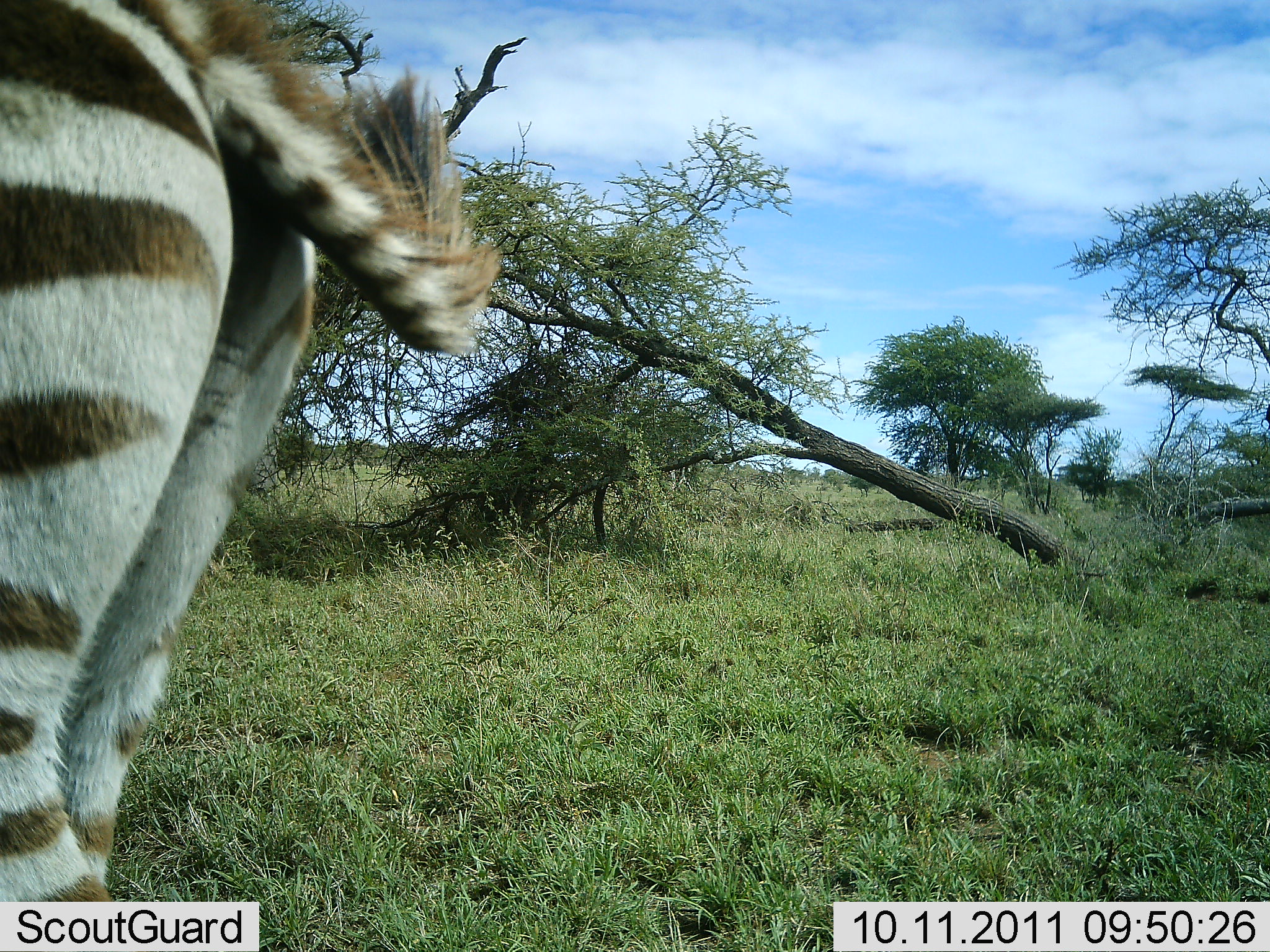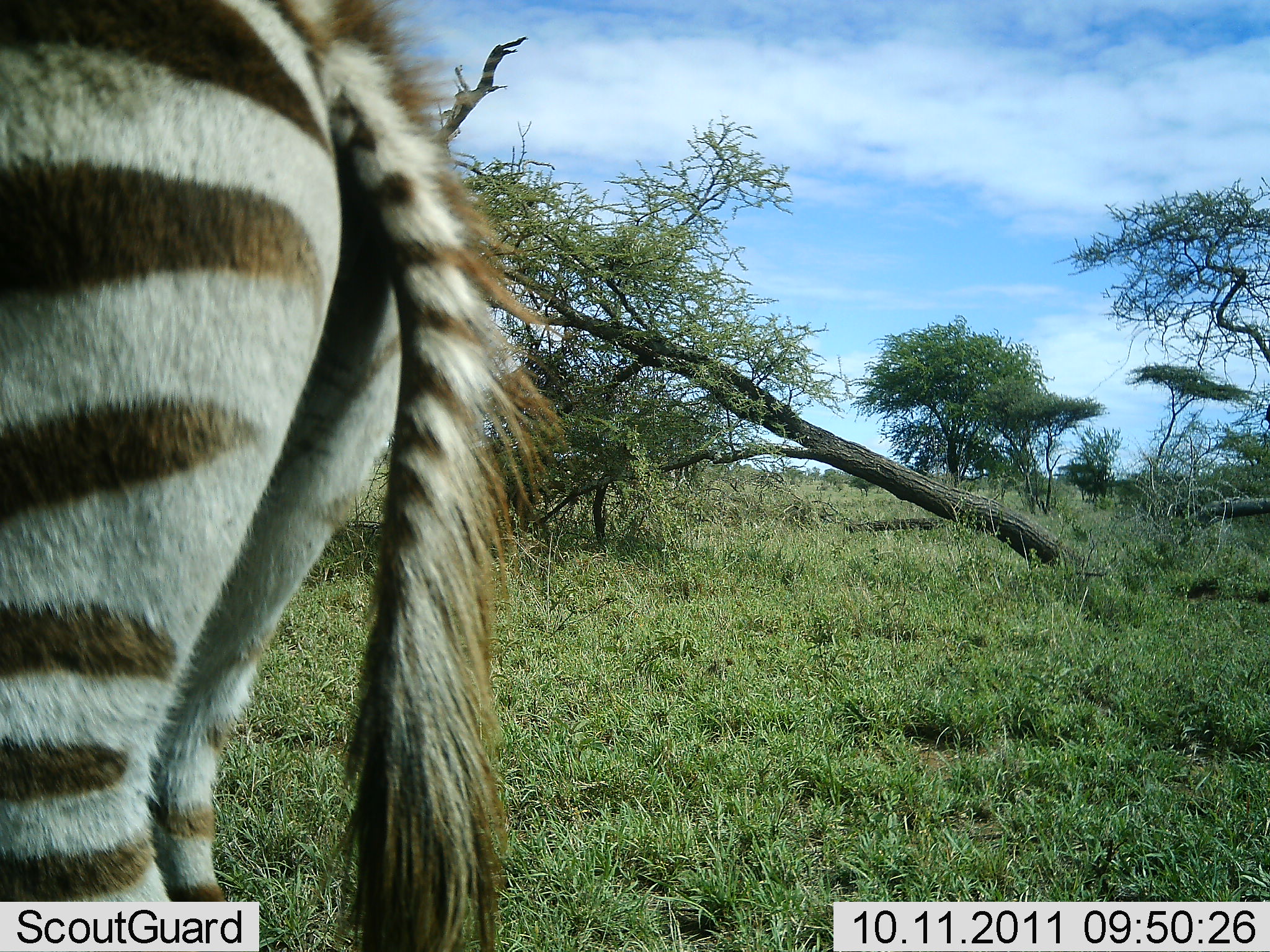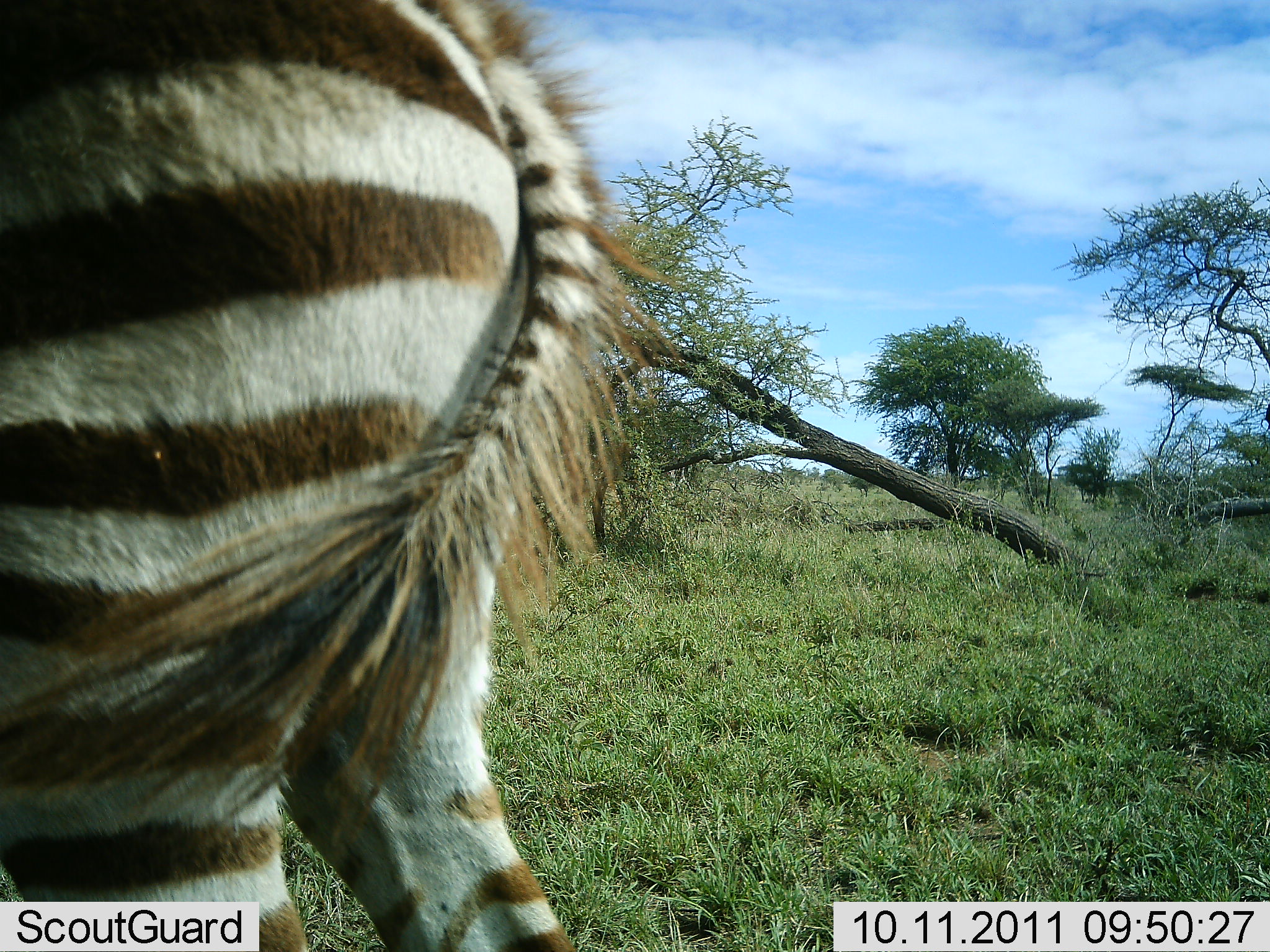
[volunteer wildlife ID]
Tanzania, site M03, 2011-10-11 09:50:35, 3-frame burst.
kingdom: Animalia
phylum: Chordata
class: Mammalia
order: Perissodactyla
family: Equidae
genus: Equus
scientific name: Equus quagga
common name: plains zebra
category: zebra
Zebra (plains zebra) (Equus quagga), count 1. Behavior (volunteer vote fractions): standing 64%, resting 0%, moving 36%, interacting 0%. Young present (vote fraction): 0%. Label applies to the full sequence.